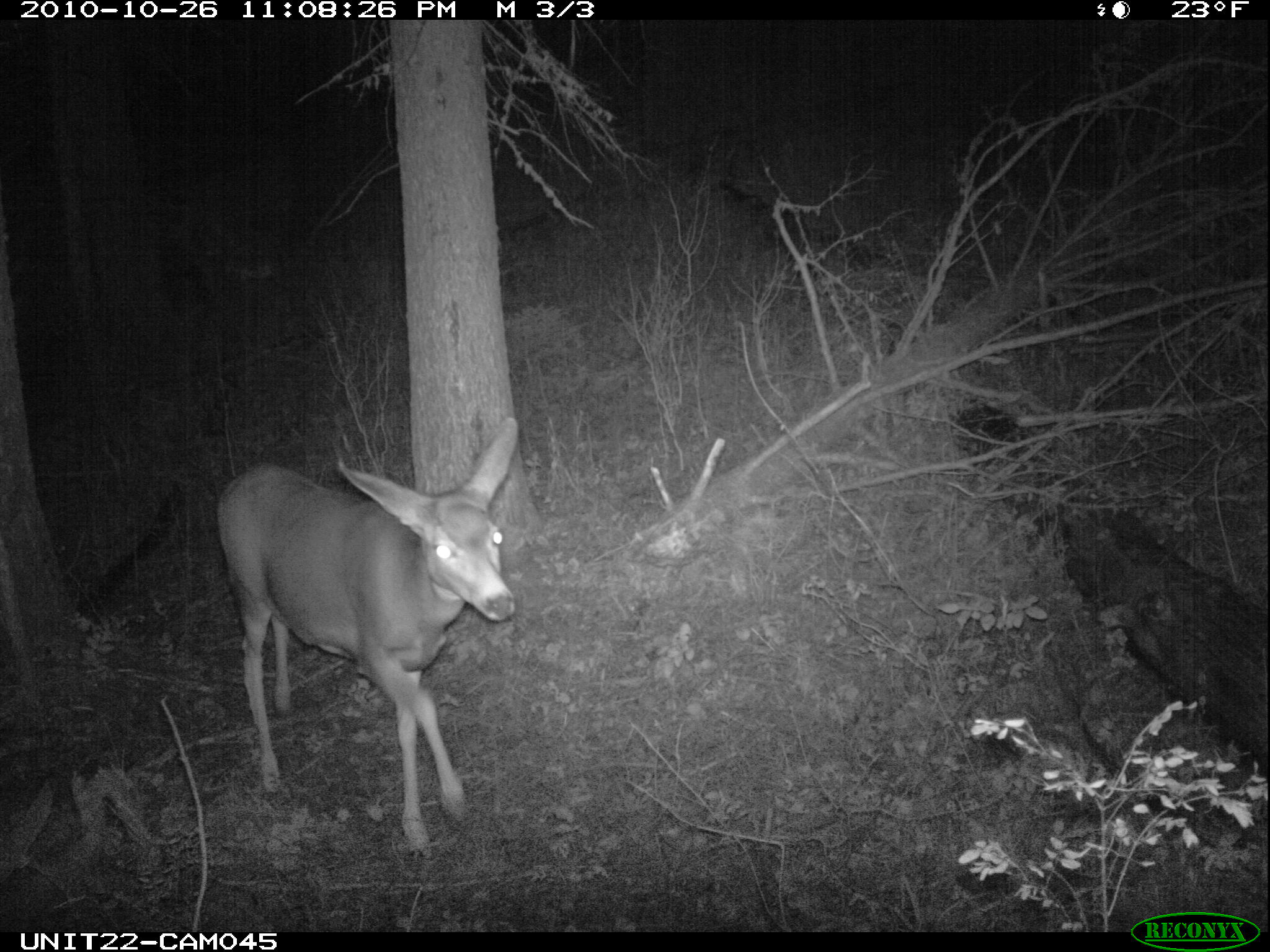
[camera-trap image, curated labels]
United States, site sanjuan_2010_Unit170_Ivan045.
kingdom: Animalia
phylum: Chordata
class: Mammalia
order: Artiodactyla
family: Cervidae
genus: Odocoileus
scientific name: Odocoileus hemionus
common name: mule deer